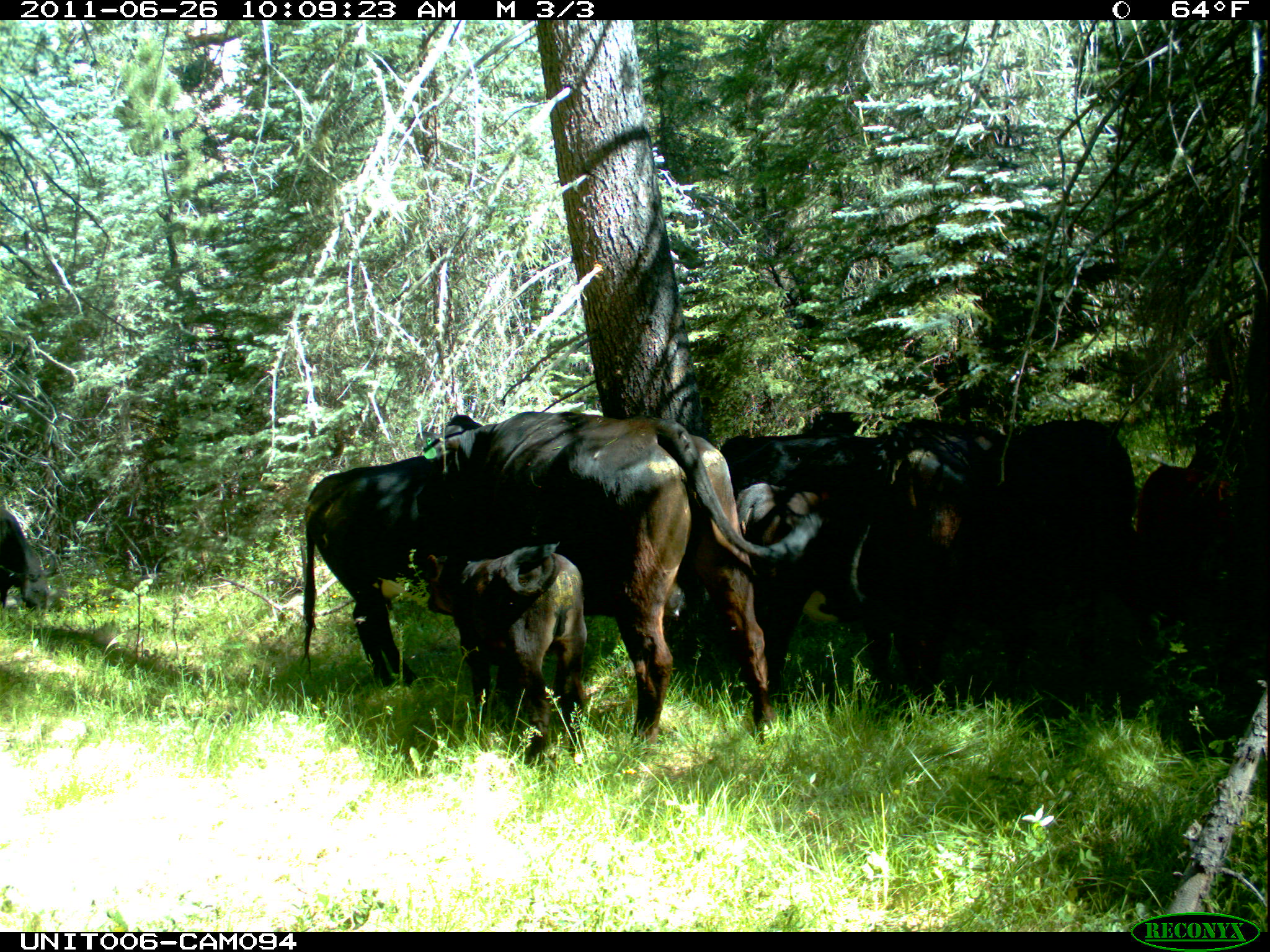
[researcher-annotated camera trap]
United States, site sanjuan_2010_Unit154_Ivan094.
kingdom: Animalia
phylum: Chordata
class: Mammalia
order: Artiodactyla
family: Bovidae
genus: Bos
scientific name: Bos taurus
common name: domestic cow